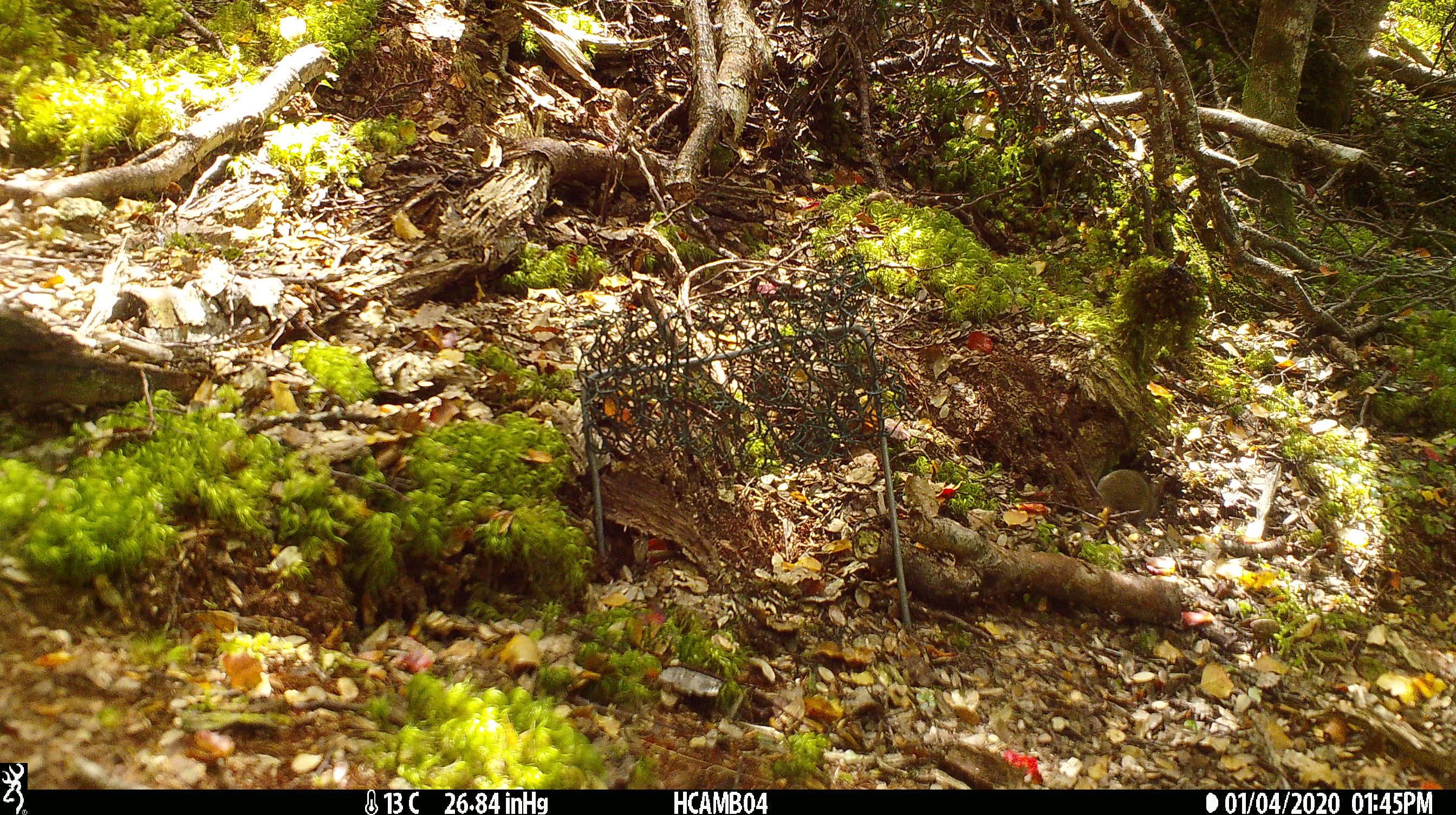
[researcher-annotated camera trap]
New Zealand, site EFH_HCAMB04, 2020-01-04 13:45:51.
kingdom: Animalia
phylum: Chordata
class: Mammalia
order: Rodentia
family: Muridae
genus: Mus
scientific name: Mus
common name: mouse